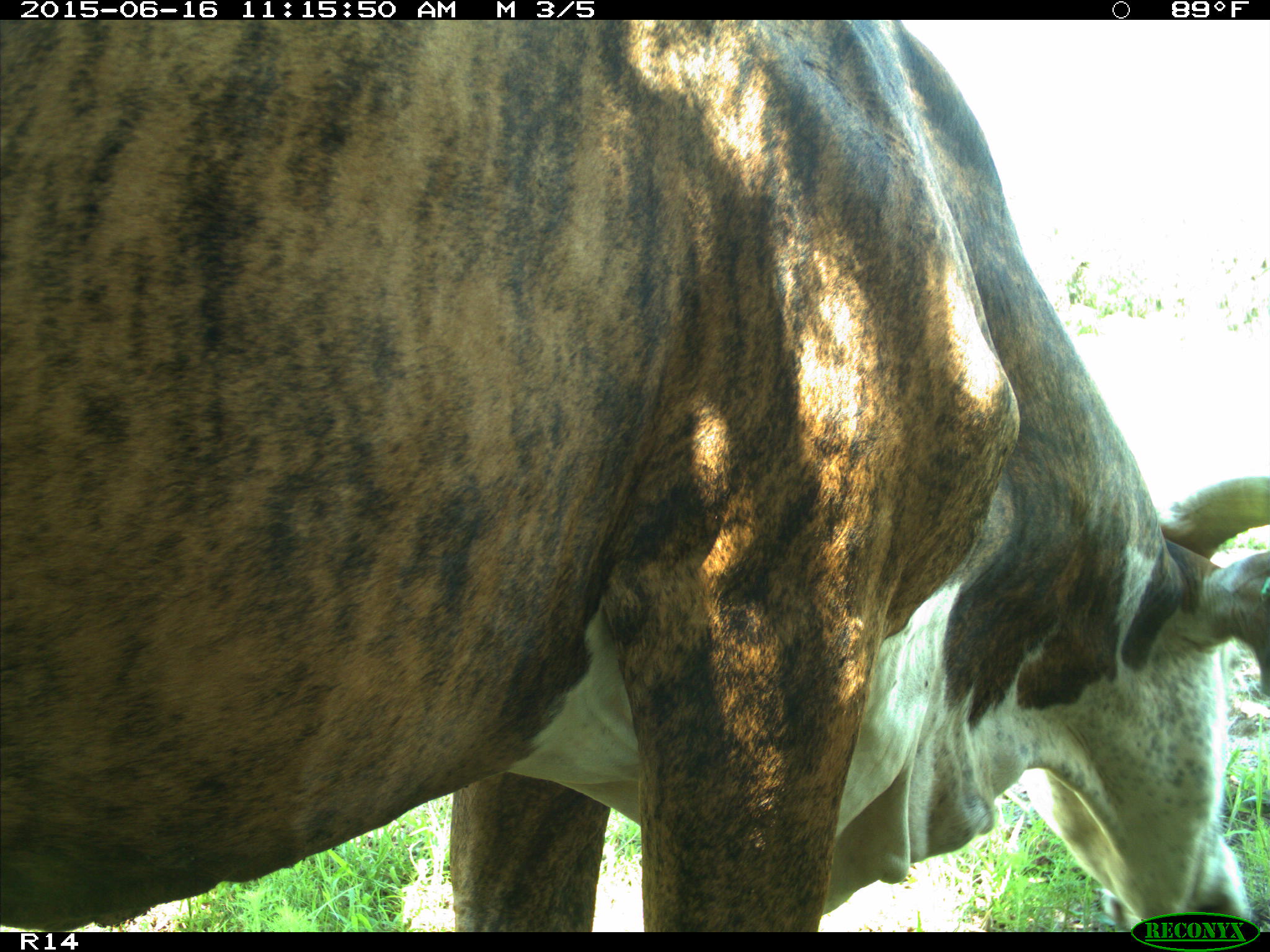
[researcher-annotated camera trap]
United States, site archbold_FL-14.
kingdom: Animalia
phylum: Chordata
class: Mammalia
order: Artiodactyla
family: Bovidae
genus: Bos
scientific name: Bos taurus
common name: domestic cow